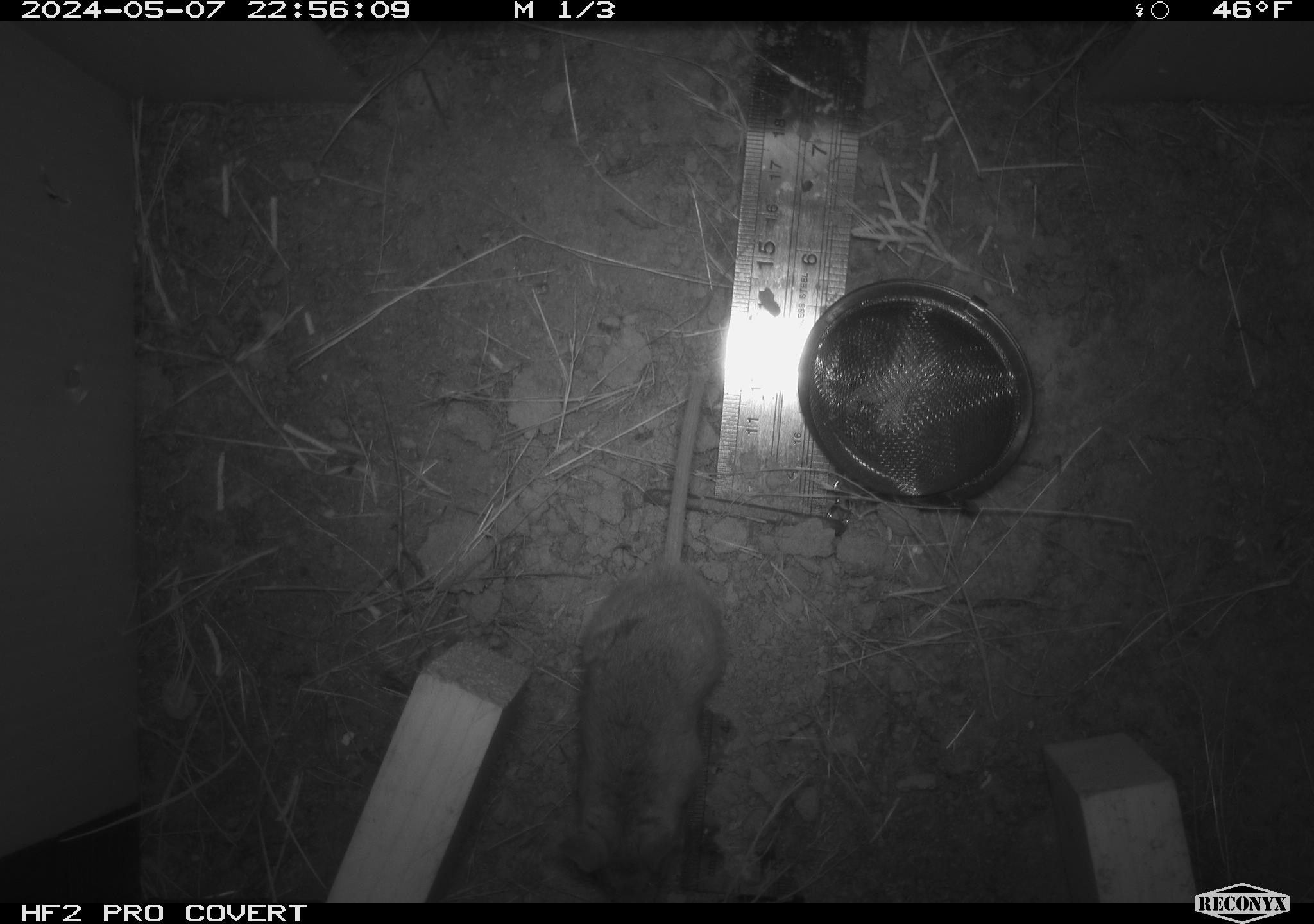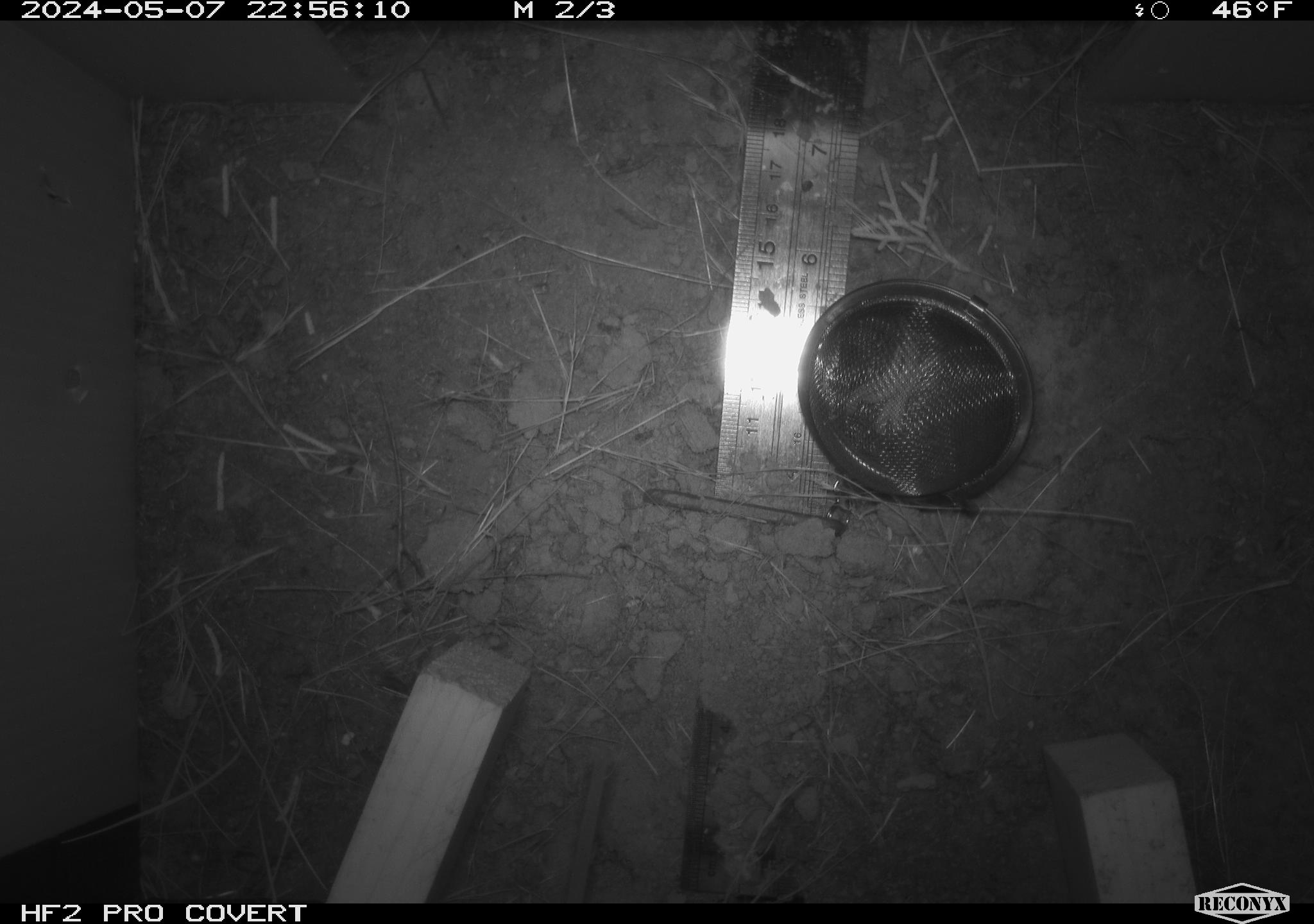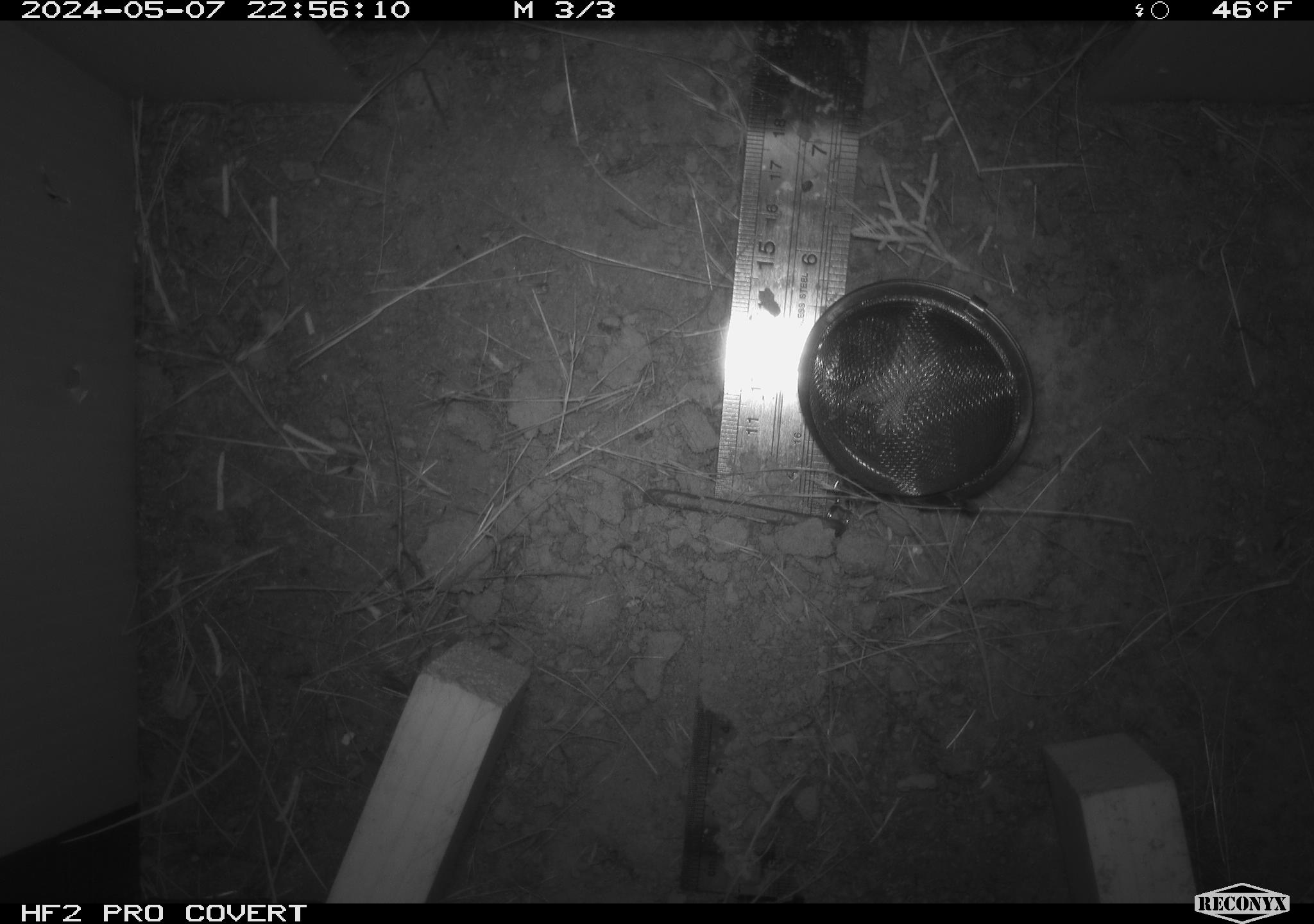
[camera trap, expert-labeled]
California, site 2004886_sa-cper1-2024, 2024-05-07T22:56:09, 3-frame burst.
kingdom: Animalia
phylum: Chordata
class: Mammalia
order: Rodentia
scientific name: Rodentia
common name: rodent